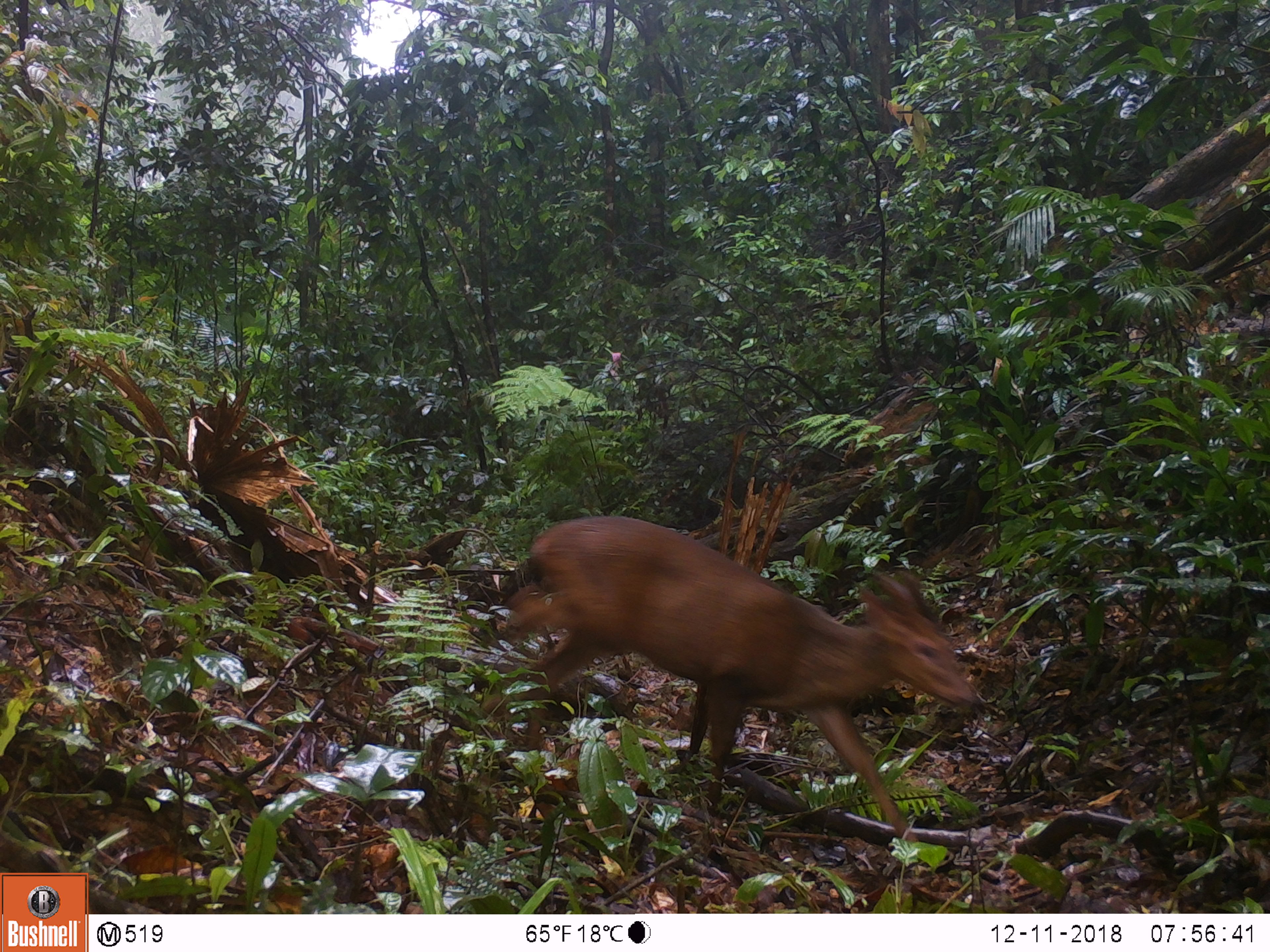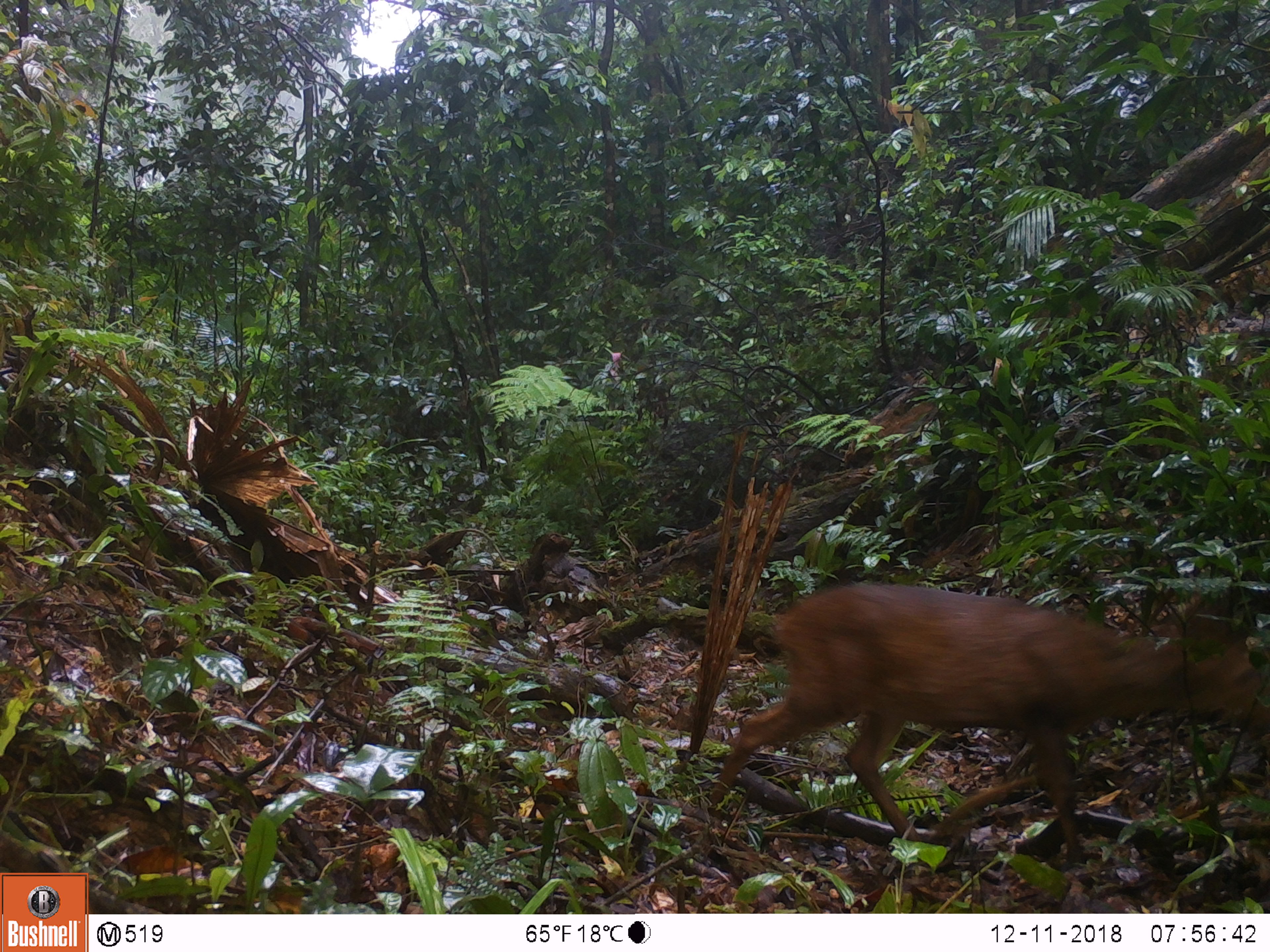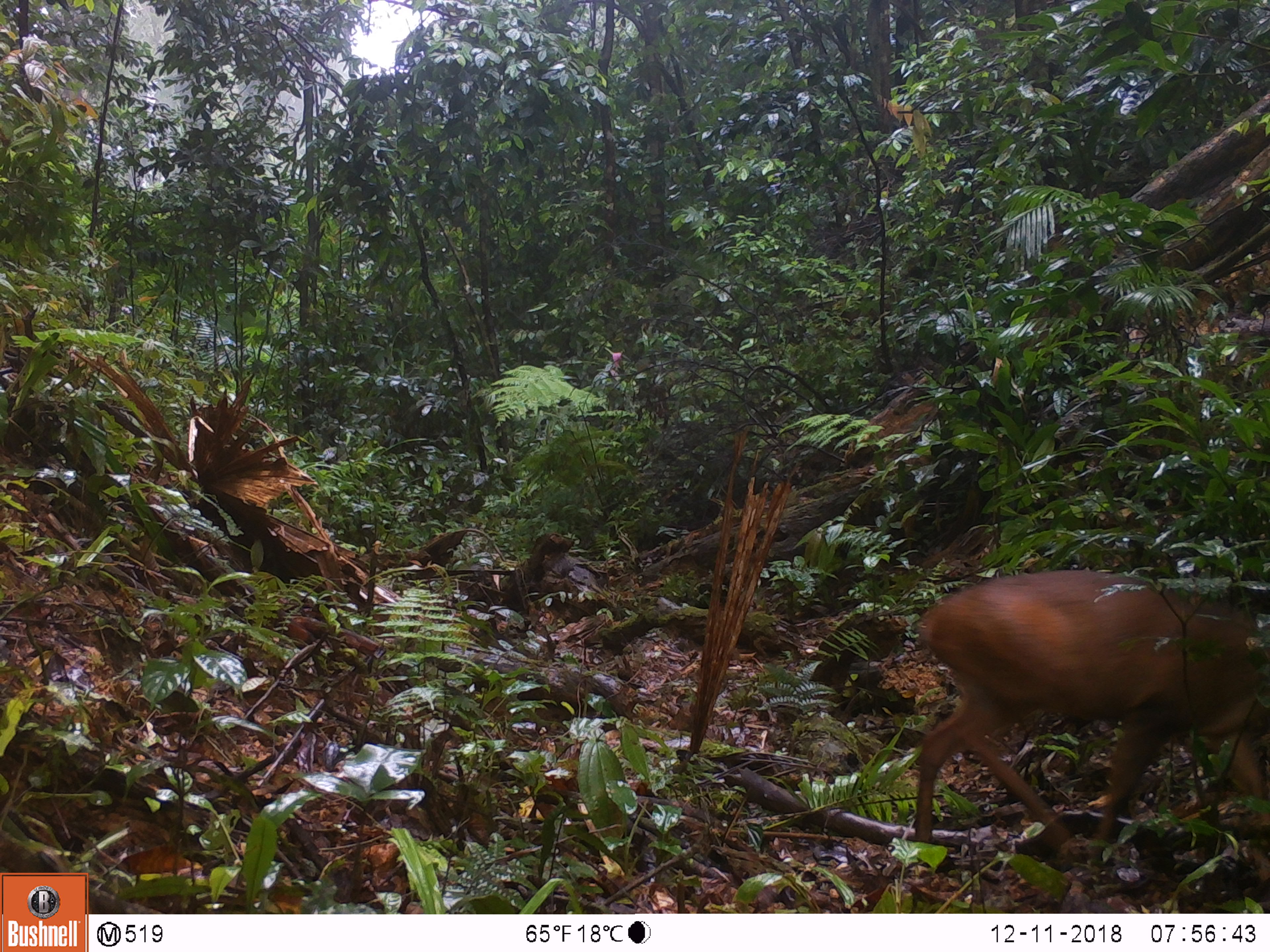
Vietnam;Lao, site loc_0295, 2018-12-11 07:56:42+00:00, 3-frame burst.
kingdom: Animalia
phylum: Chordata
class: Mammalia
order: Artiodactyla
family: Cervidae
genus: Muntiacus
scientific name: Muntiacus vuquangensis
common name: large-antlered muntjac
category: large antlered muntjac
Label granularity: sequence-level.